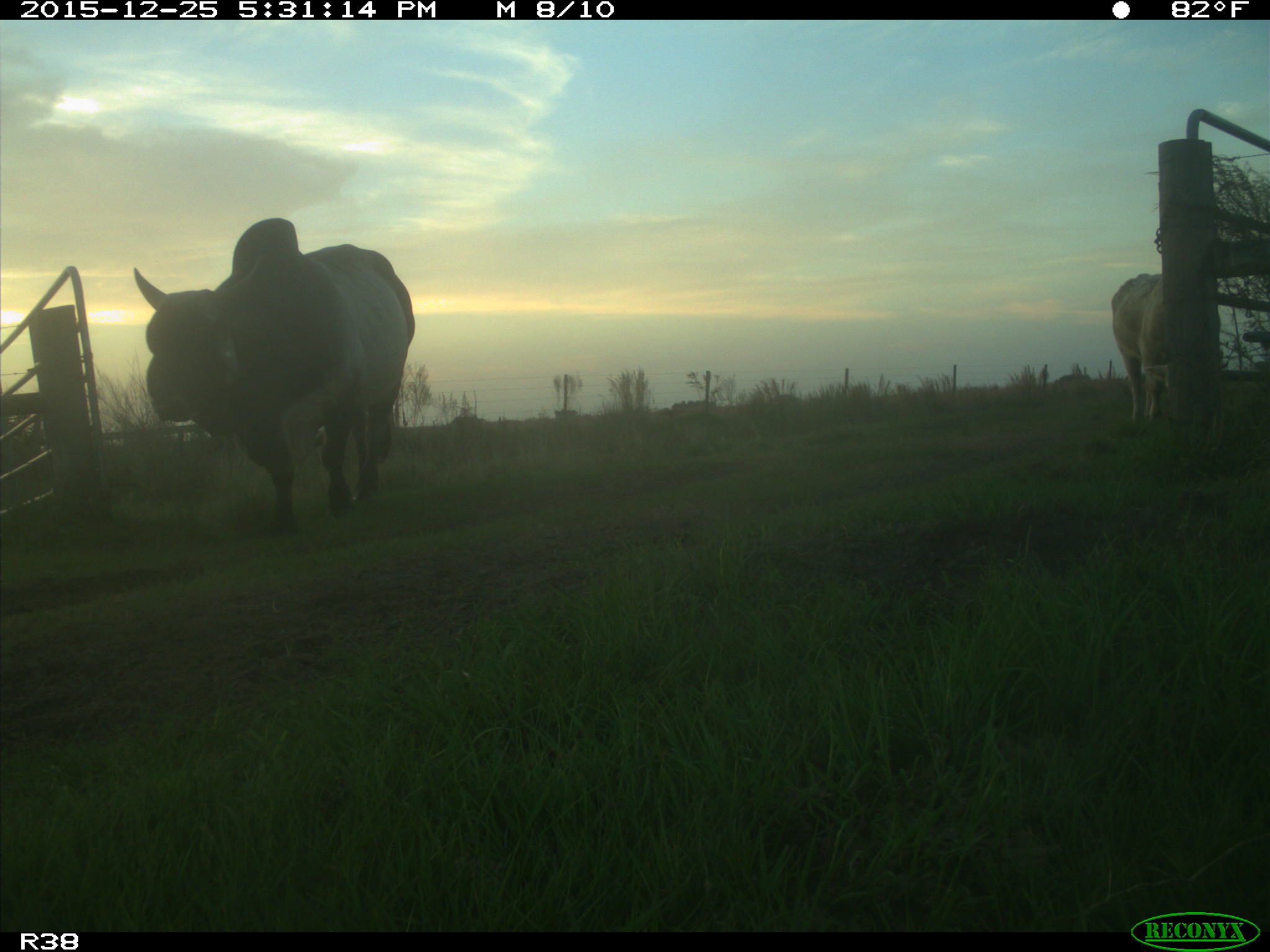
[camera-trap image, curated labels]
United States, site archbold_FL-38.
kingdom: Animalia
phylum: Chordata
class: Mammalia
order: Artiodactyla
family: Bovidae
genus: Bos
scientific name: Bos taurus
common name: domestic cow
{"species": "Bos taurus (domestic cow)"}